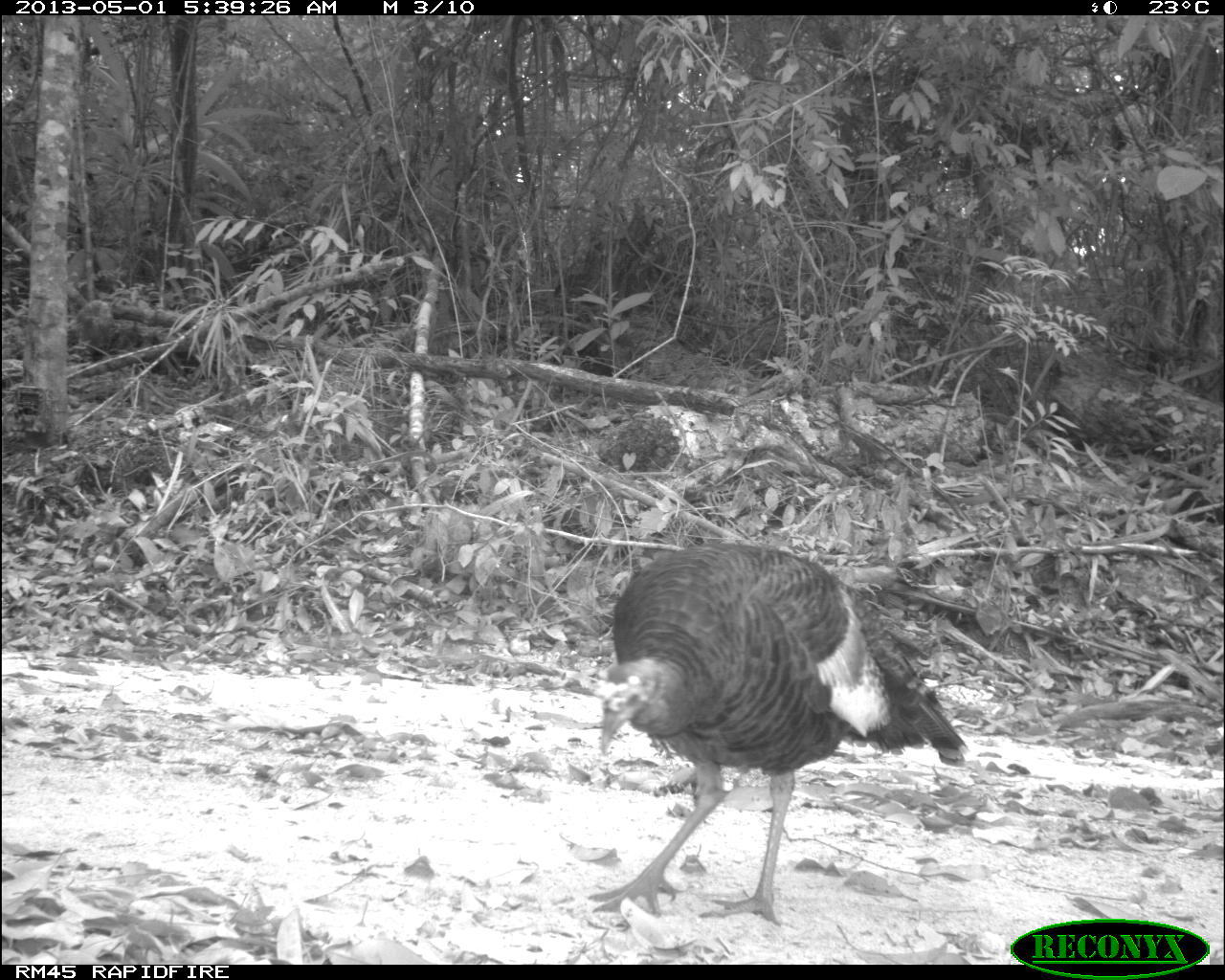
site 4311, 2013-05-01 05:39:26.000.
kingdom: Animalia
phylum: Chordata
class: Aves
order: Galliformes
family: Phasianidae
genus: Meleagris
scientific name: Meleagris ocellata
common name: ocellated turkey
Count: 1.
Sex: female.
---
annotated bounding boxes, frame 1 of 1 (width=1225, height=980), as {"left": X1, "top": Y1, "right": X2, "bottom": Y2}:
meleagris ocellata: {"left": 584, "top": 543, "right": 969, "bottom": 926}